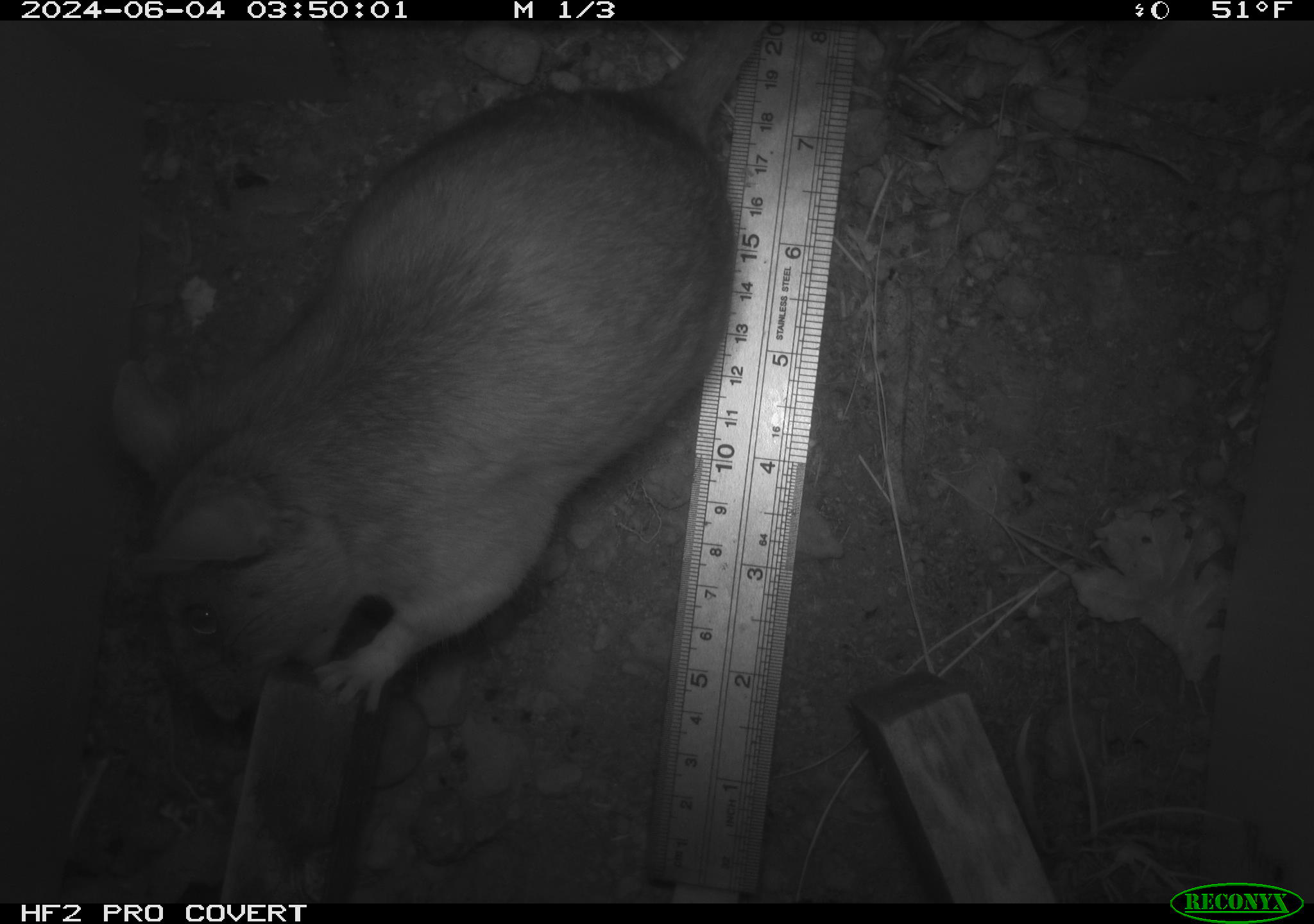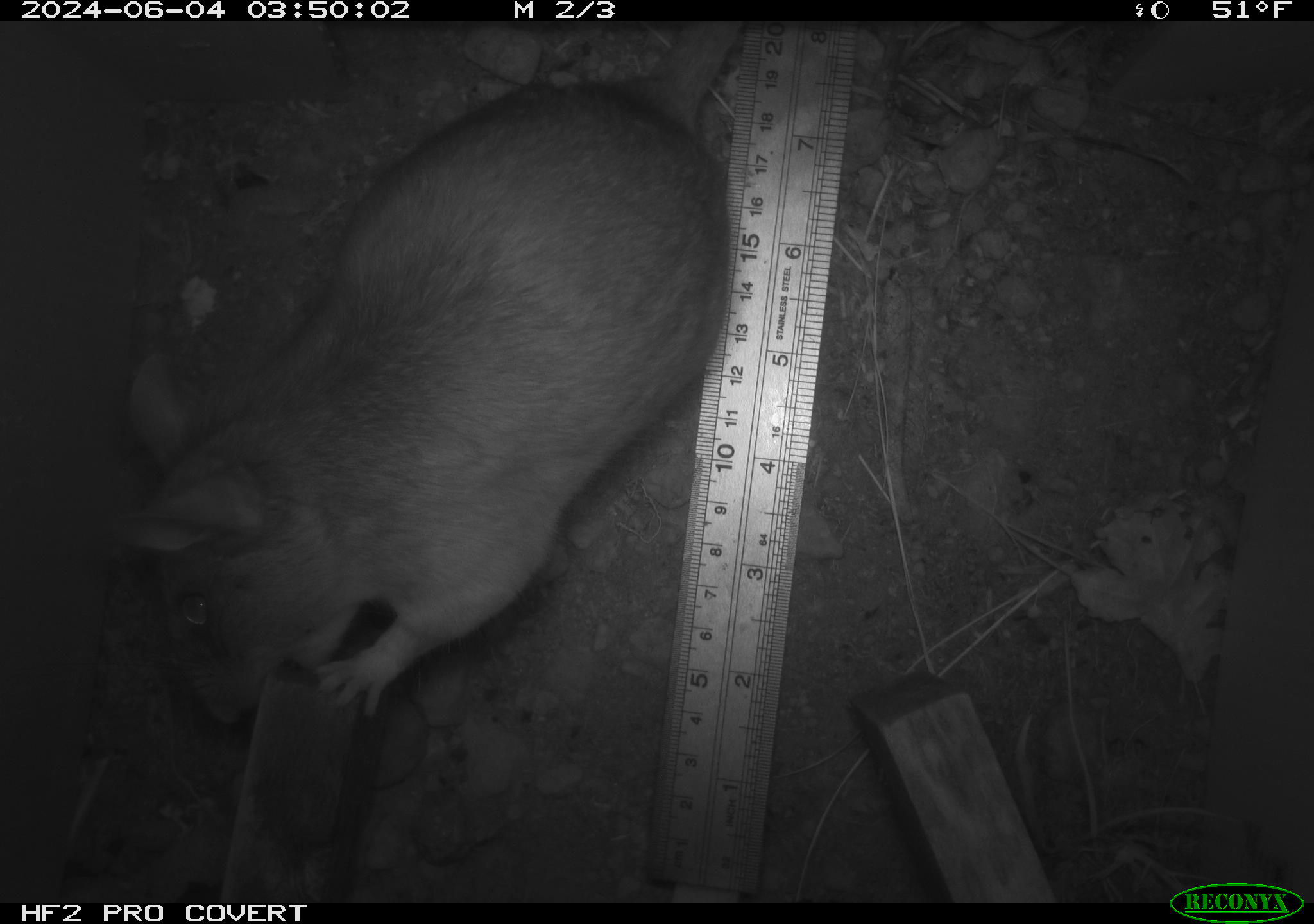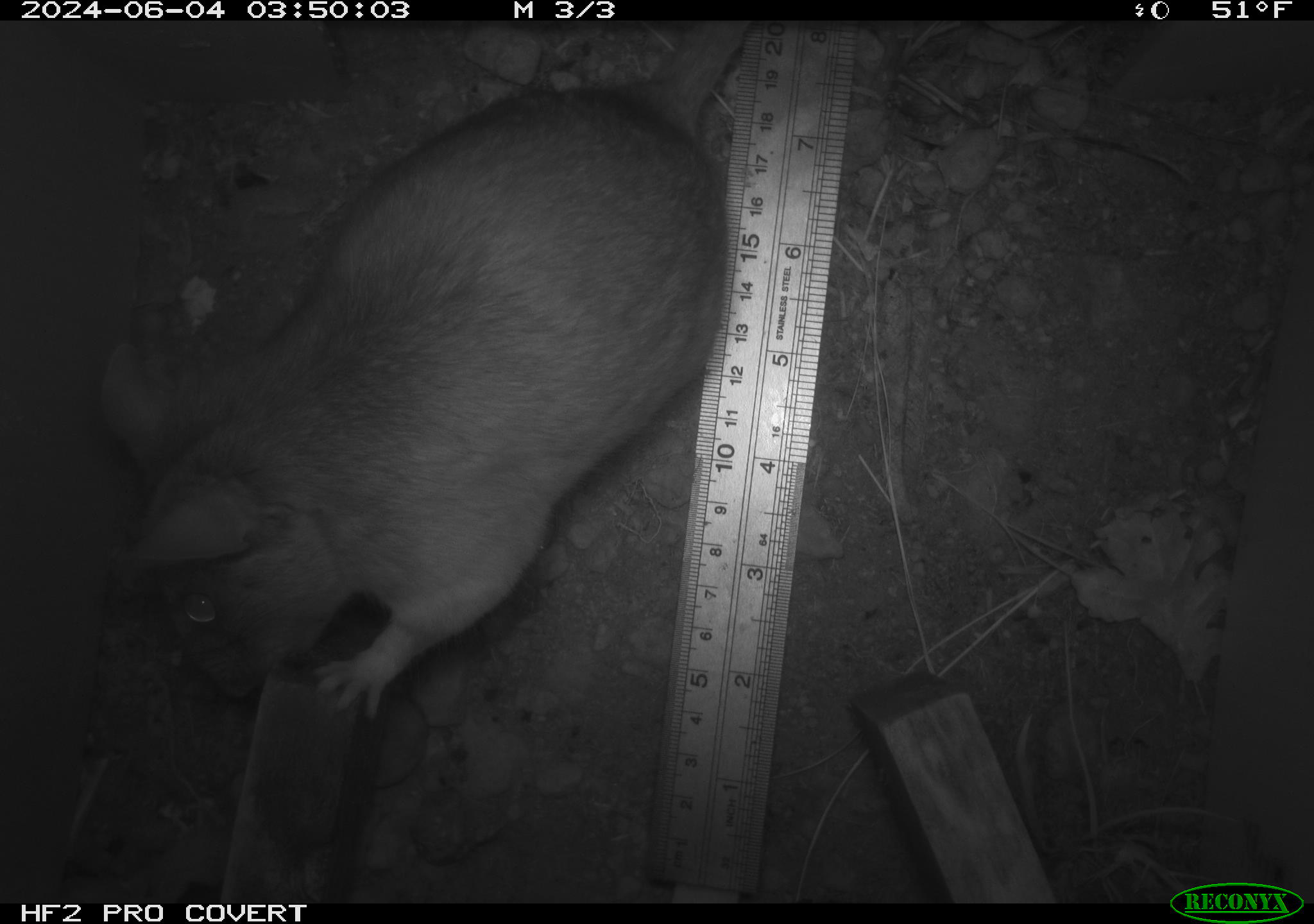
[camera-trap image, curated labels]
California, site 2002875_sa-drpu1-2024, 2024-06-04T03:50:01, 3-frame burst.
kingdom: Animalia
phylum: Chordata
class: Mammalia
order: Rodentia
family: Cricetidae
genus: Neotoma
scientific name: Neotoma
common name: pack rat or woodrat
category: neotoma species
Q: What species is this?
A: Neotoma species (pack rat or woodrat) (Neotoma).